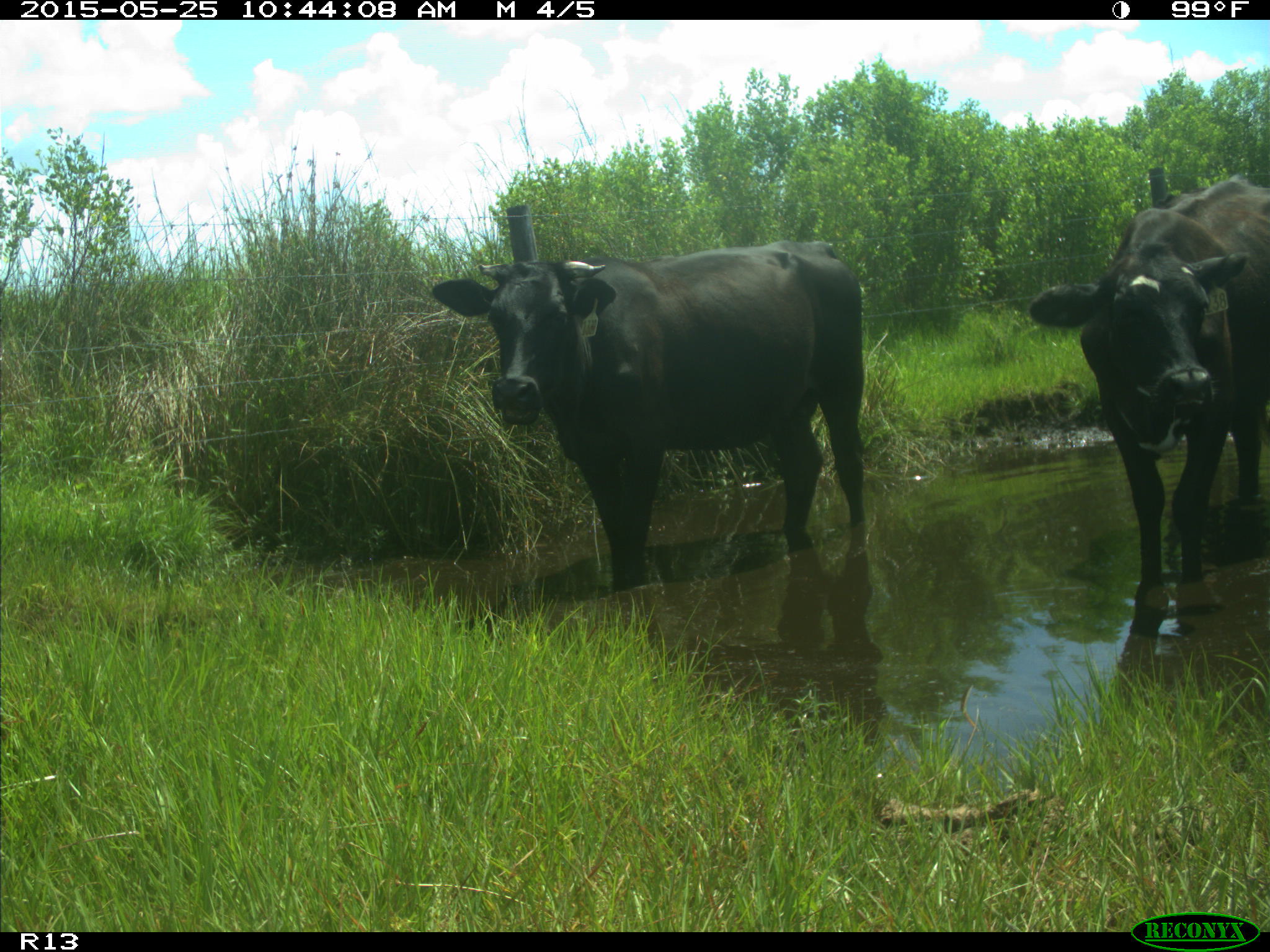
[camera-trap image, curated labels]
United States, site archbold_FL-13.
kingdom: Animalia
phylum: Chordata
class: Mammalia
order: Artiodactyla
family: Bovidae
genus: Bos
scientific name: Bos taurus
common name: domestic cow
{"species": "Bos taurus (domestic cow)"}